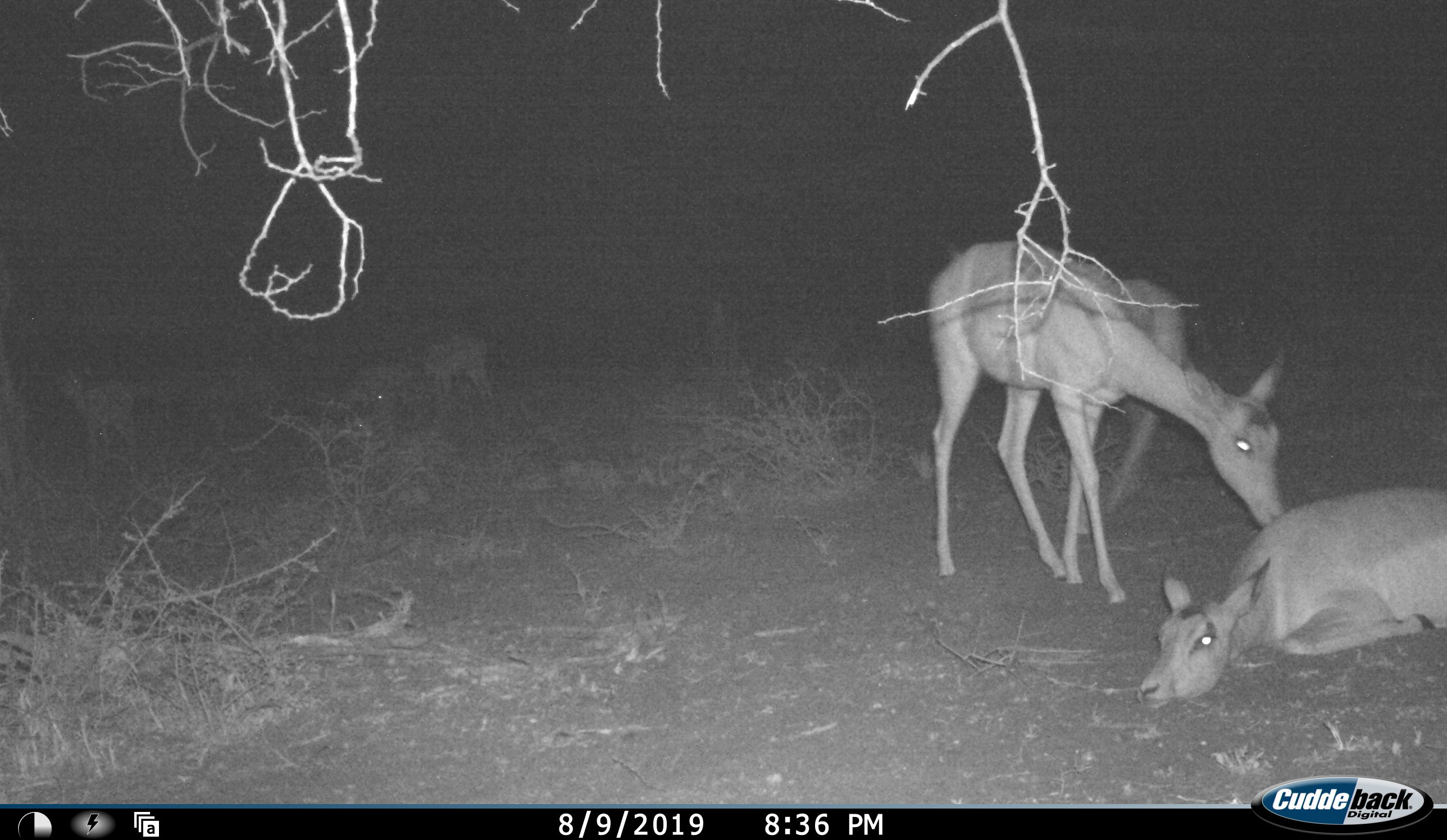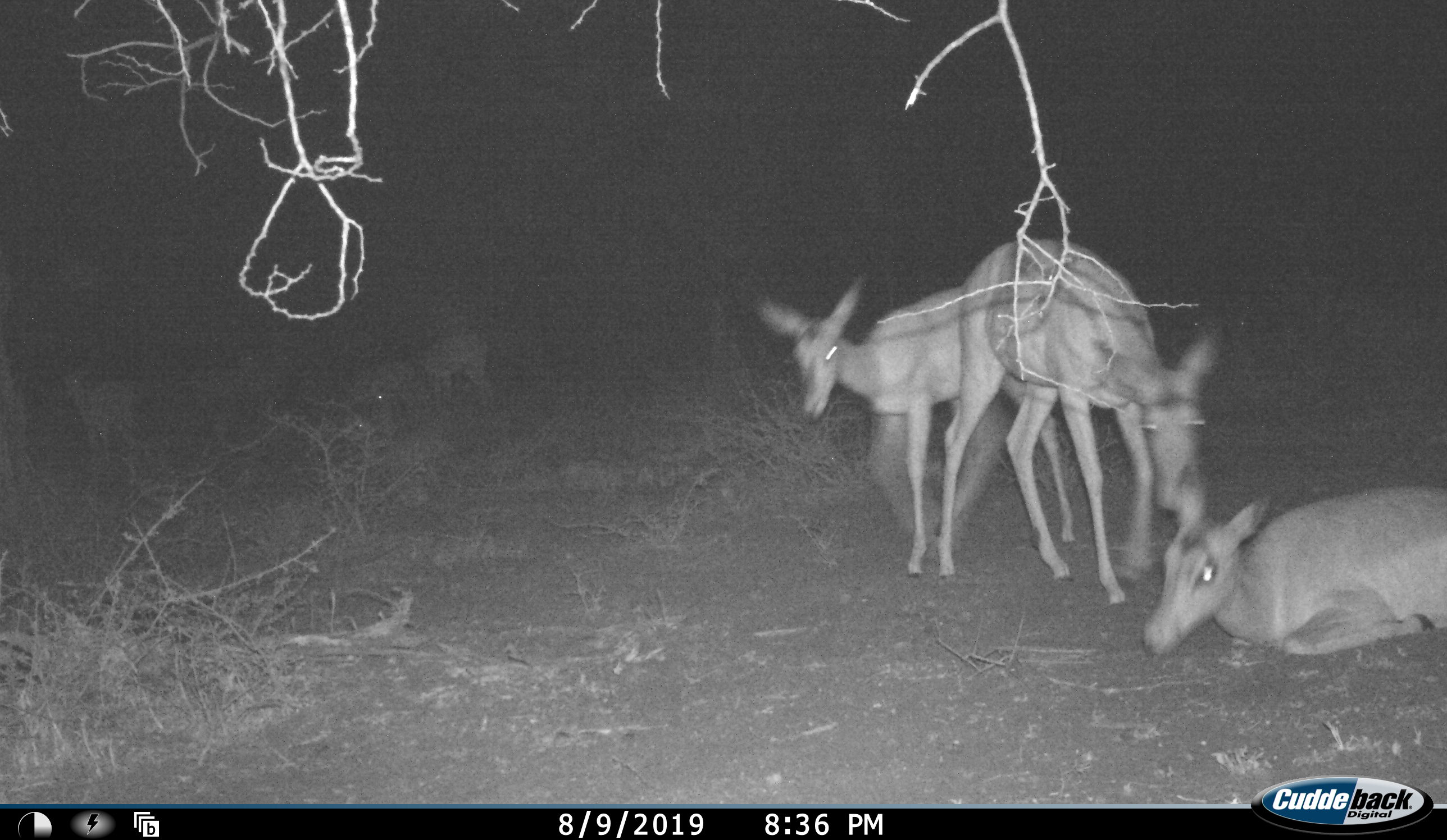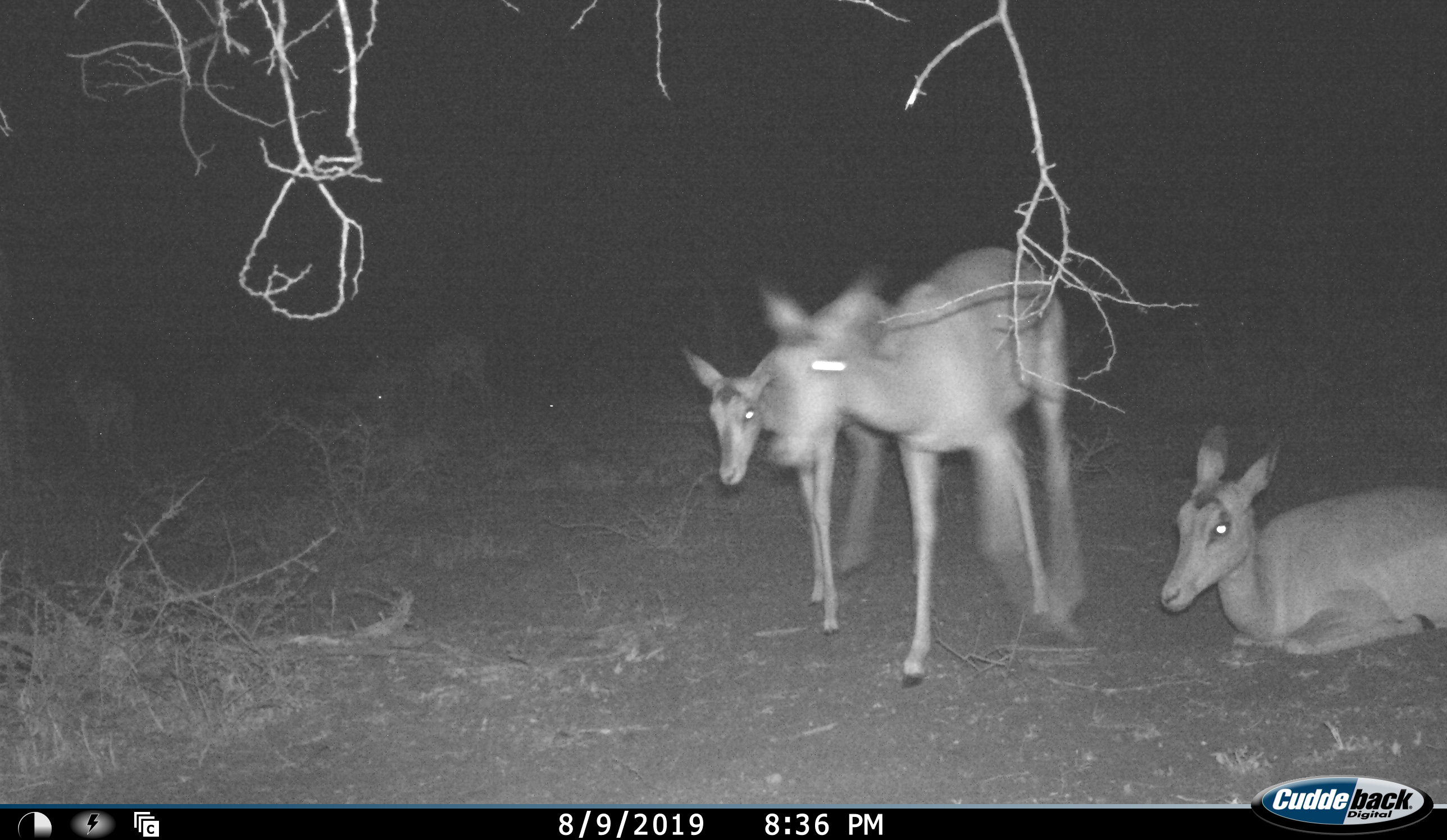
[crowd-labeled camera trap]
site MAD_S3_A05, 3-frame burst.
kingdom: Animalia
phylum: Chordata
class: Mammalia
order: Artiodactyla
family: Bovidae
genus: Aepyceros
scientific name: Aepyceros melampus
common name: impala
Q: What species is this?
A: Impala (Aepyceros melampus).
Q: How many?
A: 6.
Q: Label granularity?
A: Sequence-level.